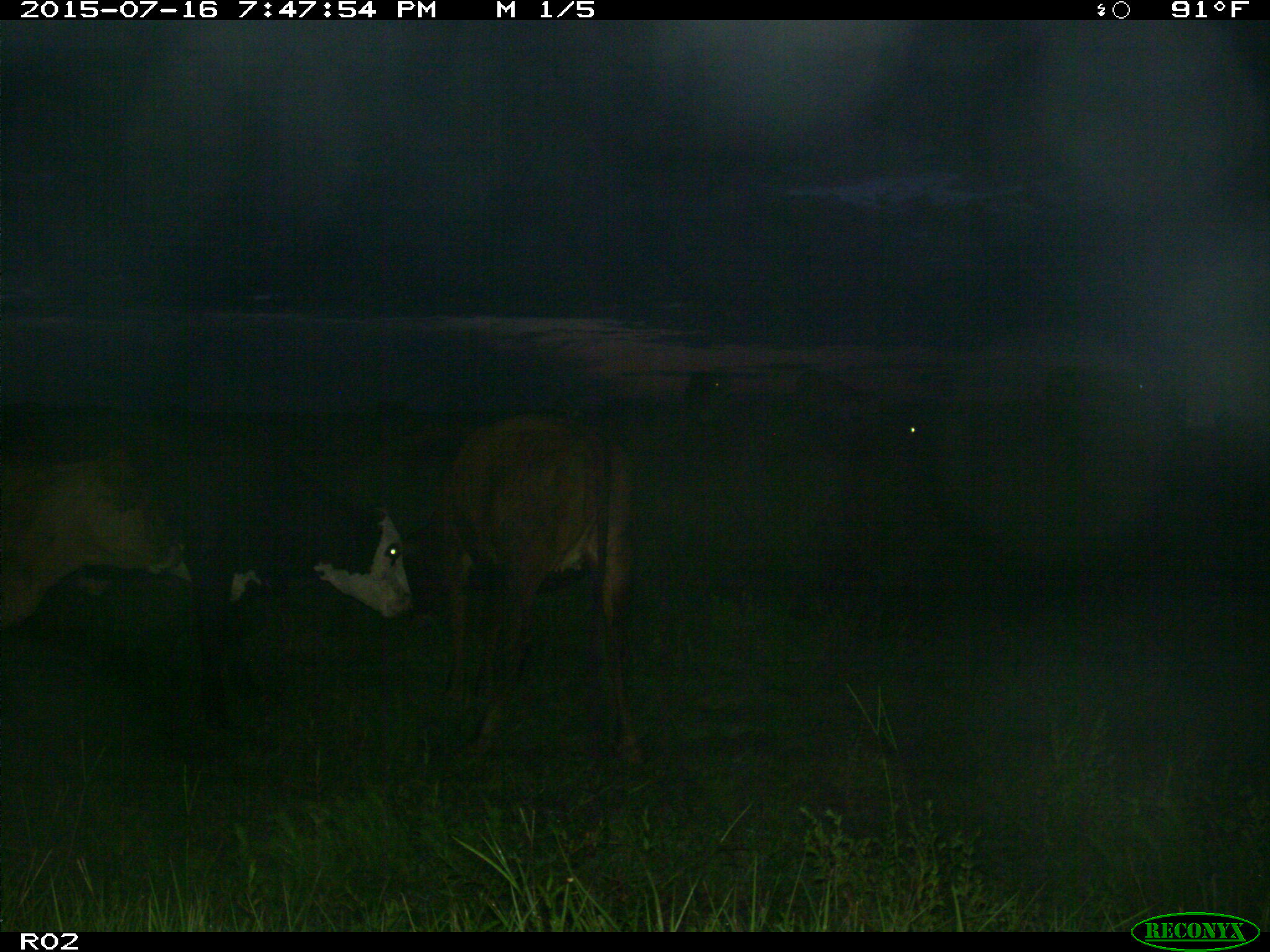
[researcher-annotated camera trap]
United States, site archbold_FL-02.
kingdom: Animalia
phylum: Chordata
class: Mammalia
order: Artiodactyla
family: Bovidae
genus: Bos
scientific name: Bos taurus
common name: domestic cow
Bos taurus (domestic cow).